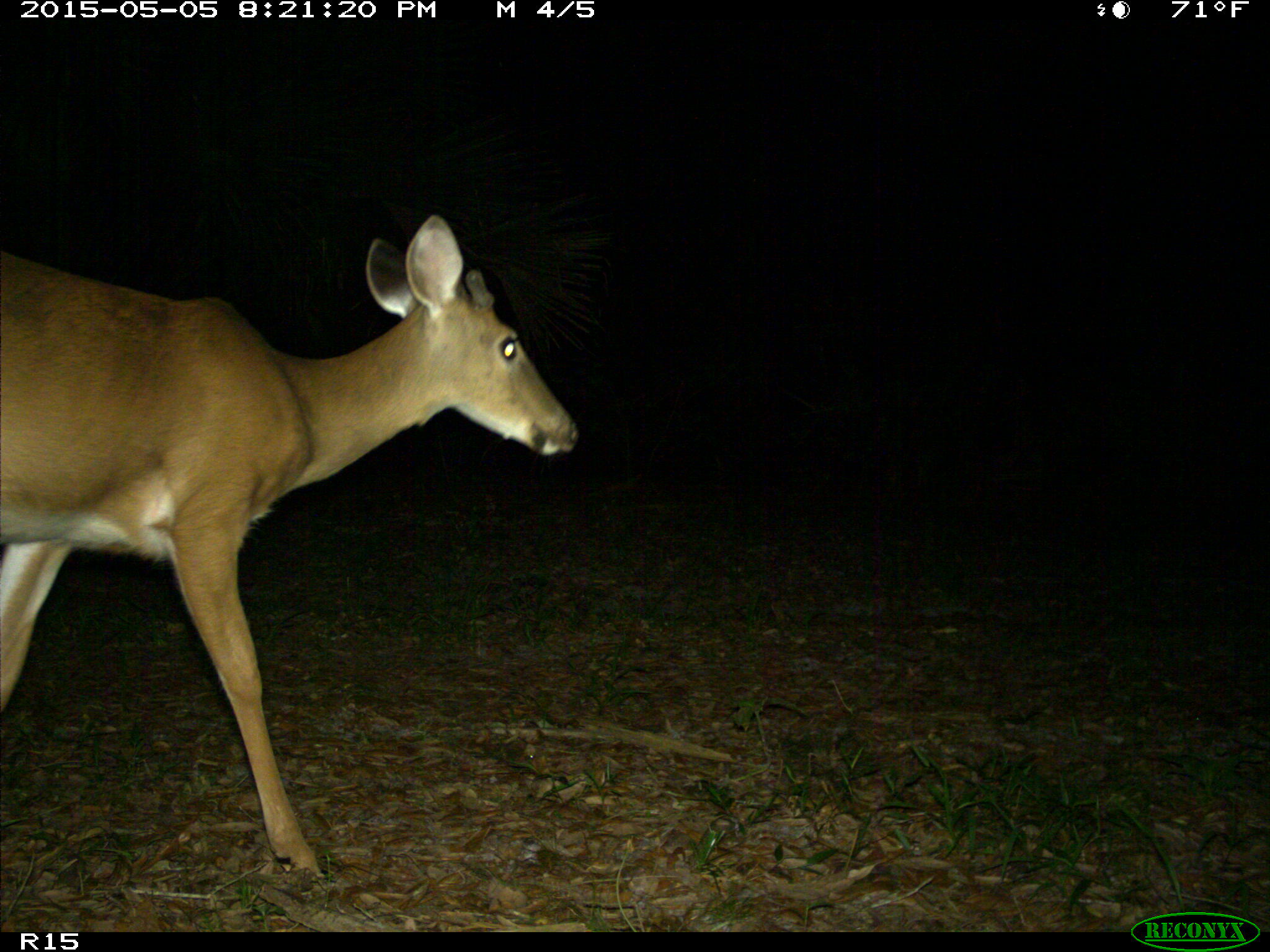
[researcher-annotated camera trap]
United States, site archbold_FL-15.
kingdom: Animalia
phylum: Chordata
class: Mammalia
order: Artiodactyla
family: Cervidae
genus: Odocoileus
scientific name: Odocoileus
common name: deer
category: unidentified deer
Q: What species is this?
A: Unidentified deer (deer) (Odocoileus).